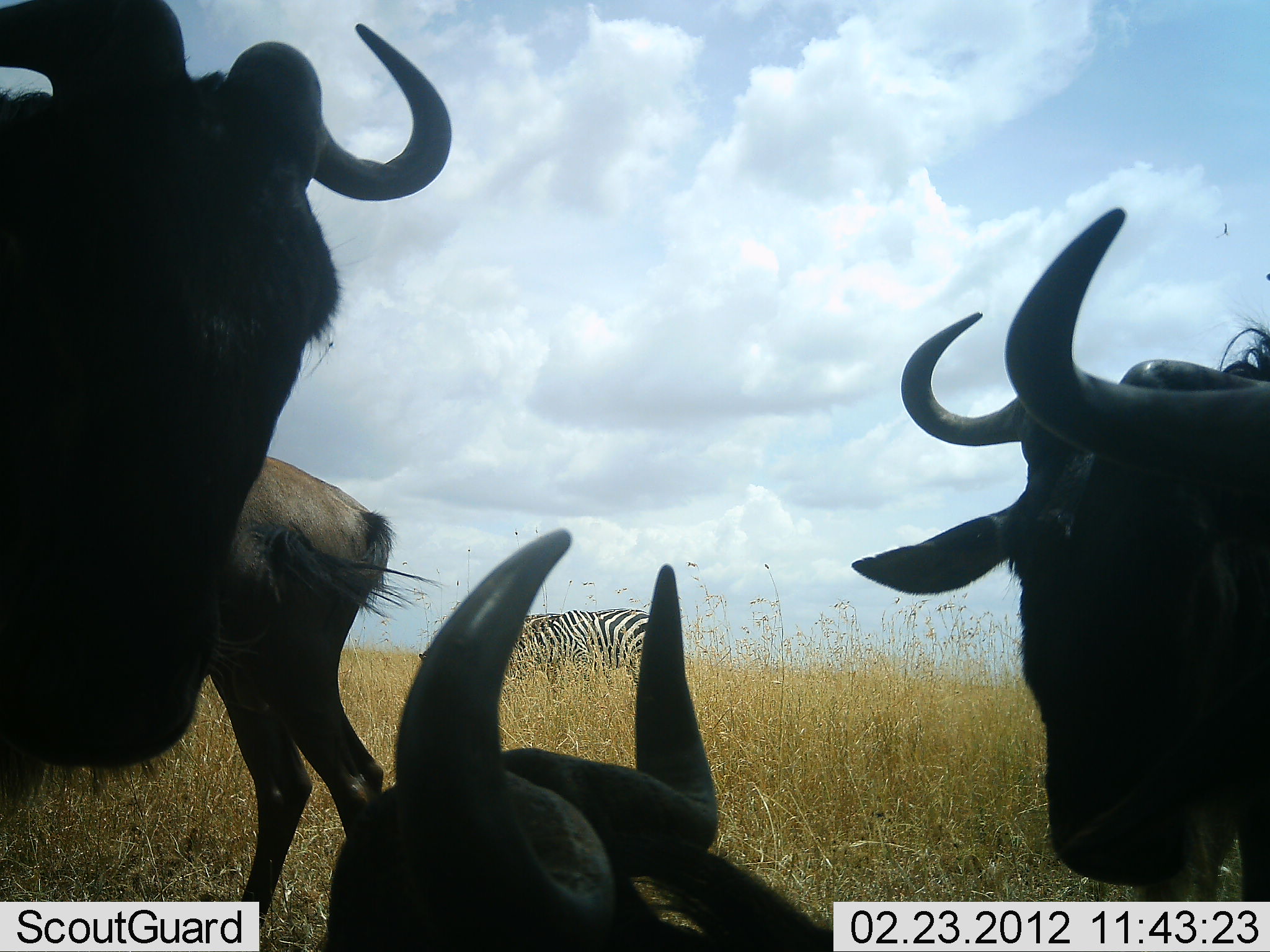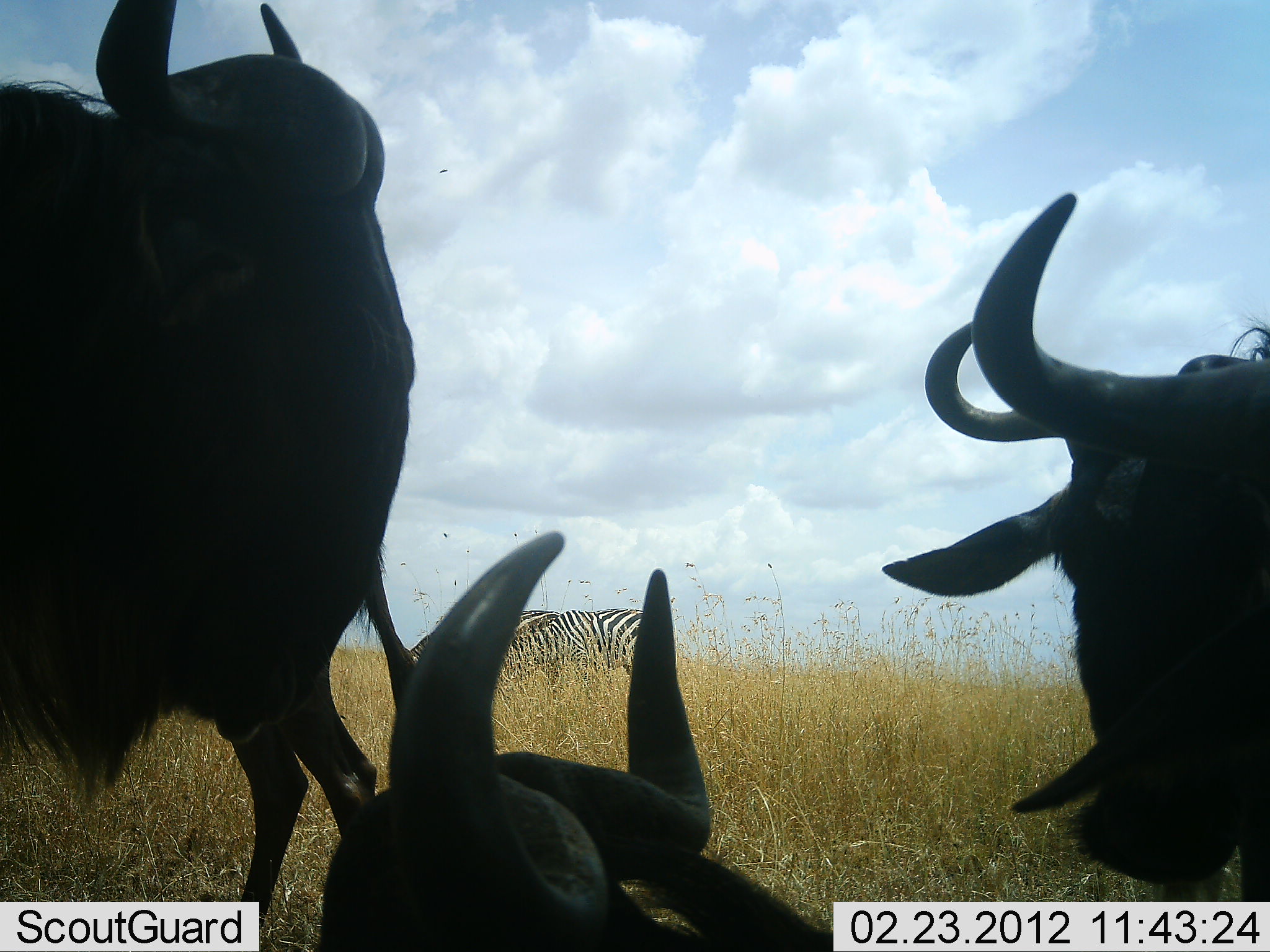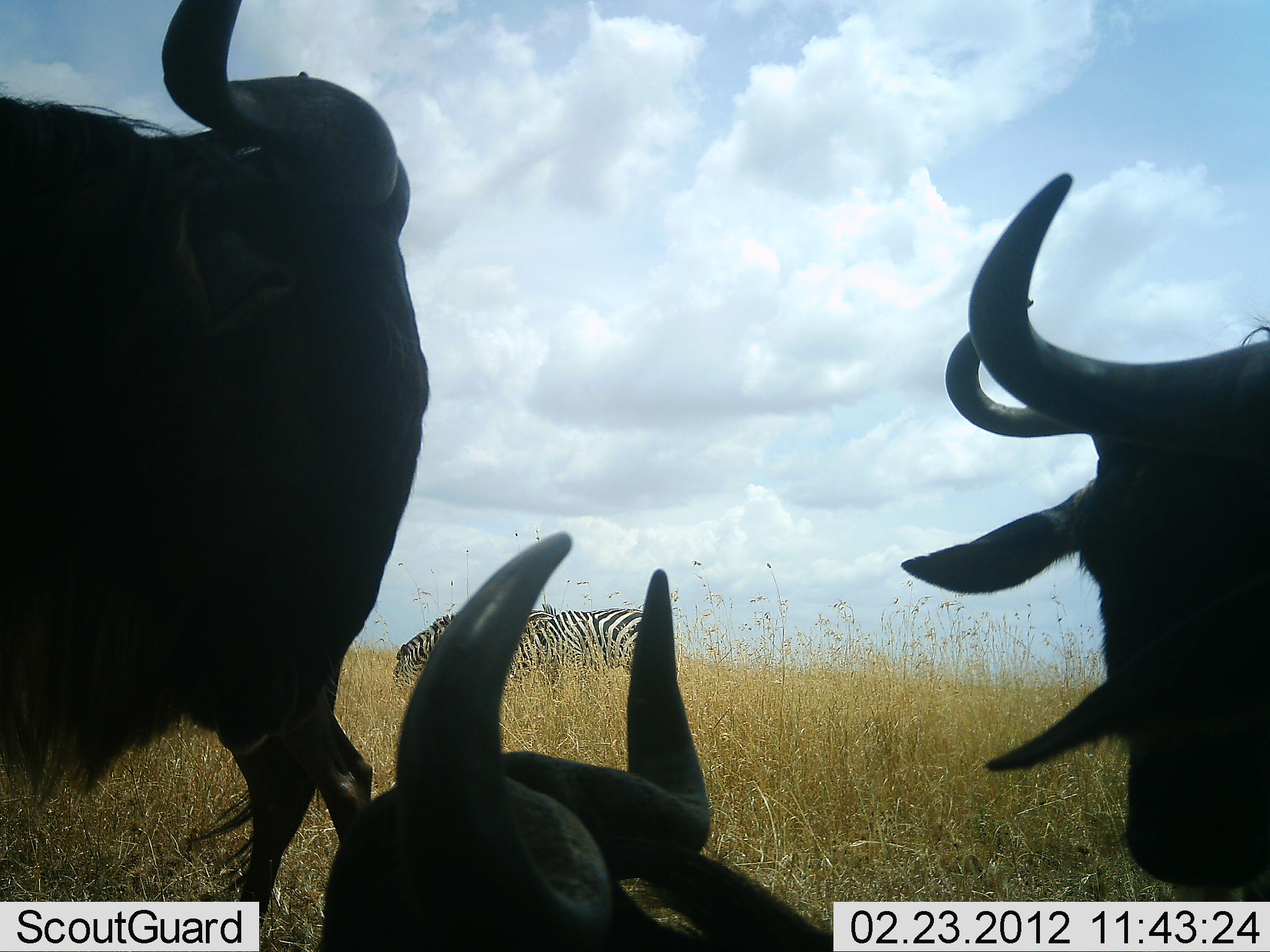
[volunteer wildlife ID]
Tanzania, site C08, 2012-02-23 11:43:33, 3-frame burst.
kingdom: Animalia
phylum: Chordata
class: Mammalia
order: Artiodactyla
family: Bovidae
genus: Connochaetes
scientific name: Connochaetes taurinus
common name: blue wildebeest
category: wildebeest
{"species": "wildebeest (blue wildebeest) (Connochaetes taurinus)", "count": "4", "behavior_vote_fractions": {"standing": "89%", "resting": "89%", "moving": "0%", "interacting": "6%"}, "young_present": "0%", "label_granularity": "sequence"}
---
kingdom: Animalia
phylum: Chordata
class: Mammalia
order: Perissodactyla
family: Equidae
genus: Equus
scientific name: Equus quagga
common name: plains zebra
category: zebra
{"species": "zebra (plains zebra) (Equus quagga)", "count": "2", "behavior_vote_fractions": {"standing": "42%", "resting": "0%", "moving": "5%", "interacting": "0%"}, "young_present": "0%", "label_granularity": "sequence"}